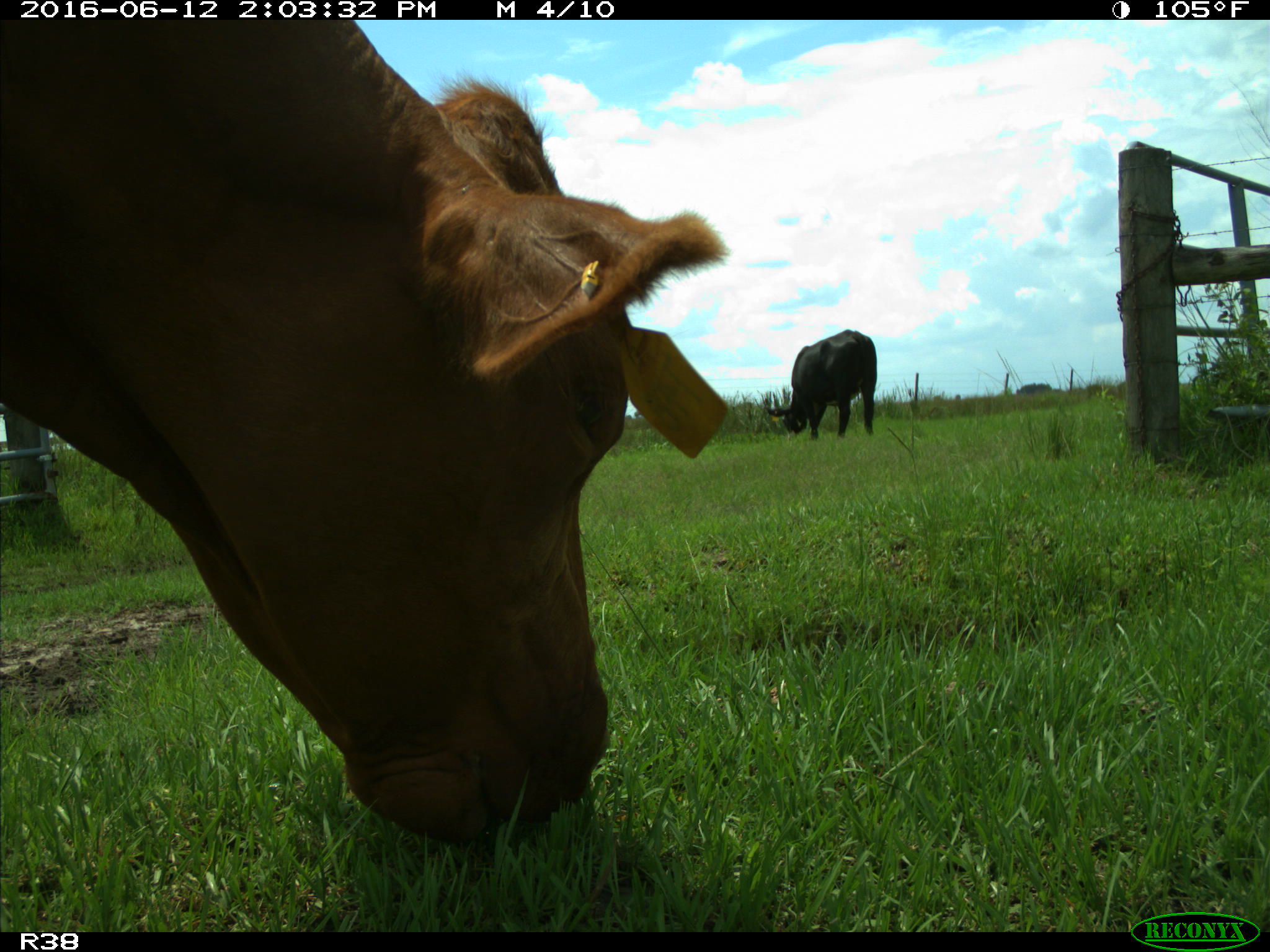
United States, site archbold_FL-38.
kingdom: Animalia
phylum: Chordata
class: Mammalia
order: Artiodactyla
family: Bovidae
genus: Bos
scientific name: Bos taurus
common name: domestic cow